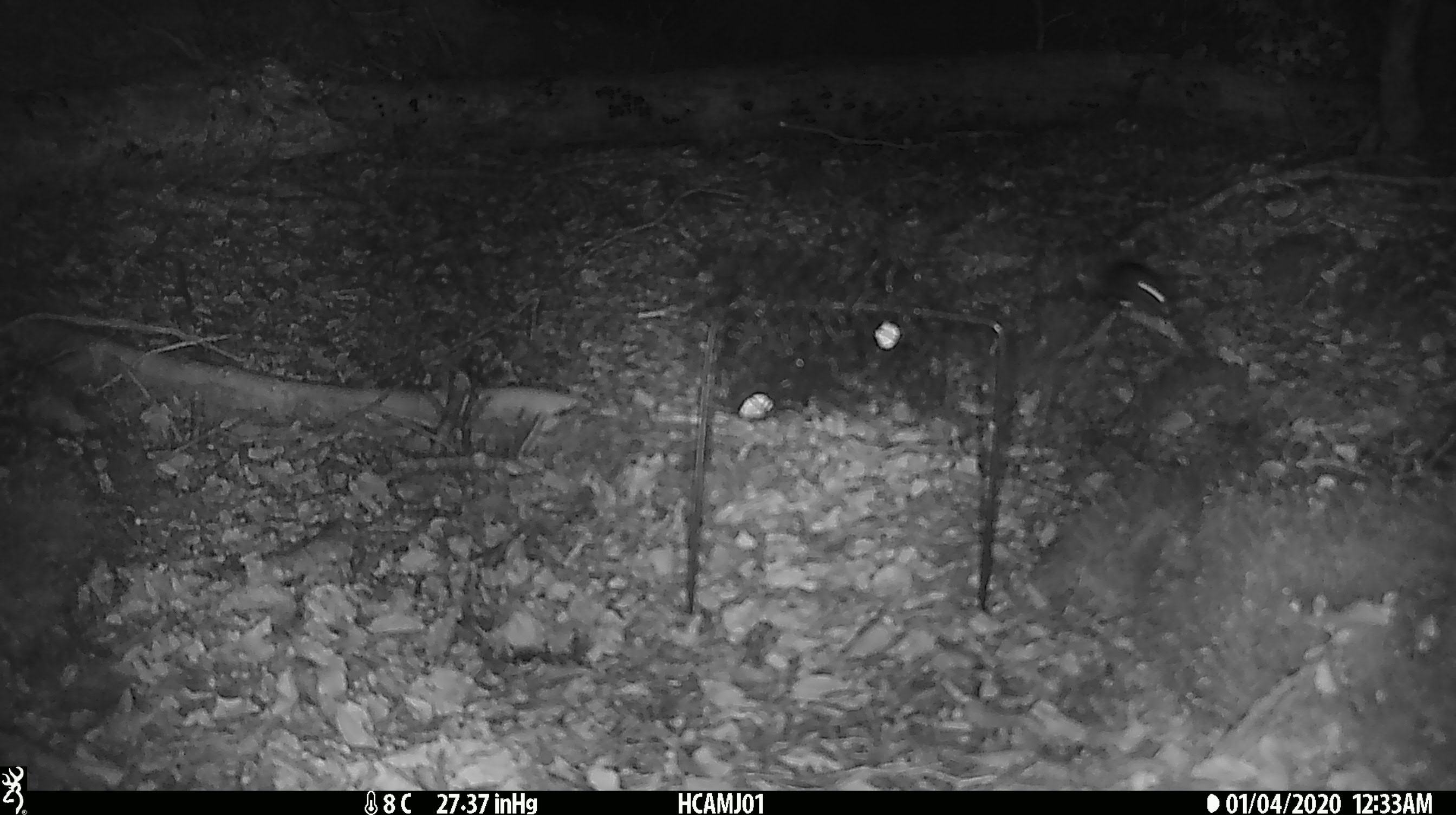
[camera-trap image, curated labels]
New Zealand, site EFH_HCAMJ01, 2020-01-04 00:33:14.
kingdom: Animalia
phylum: Chordata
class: Mammalia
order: Rodentia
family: Muridae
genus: Mus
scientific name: Mus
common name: mouse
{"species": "mouse (Mus)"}